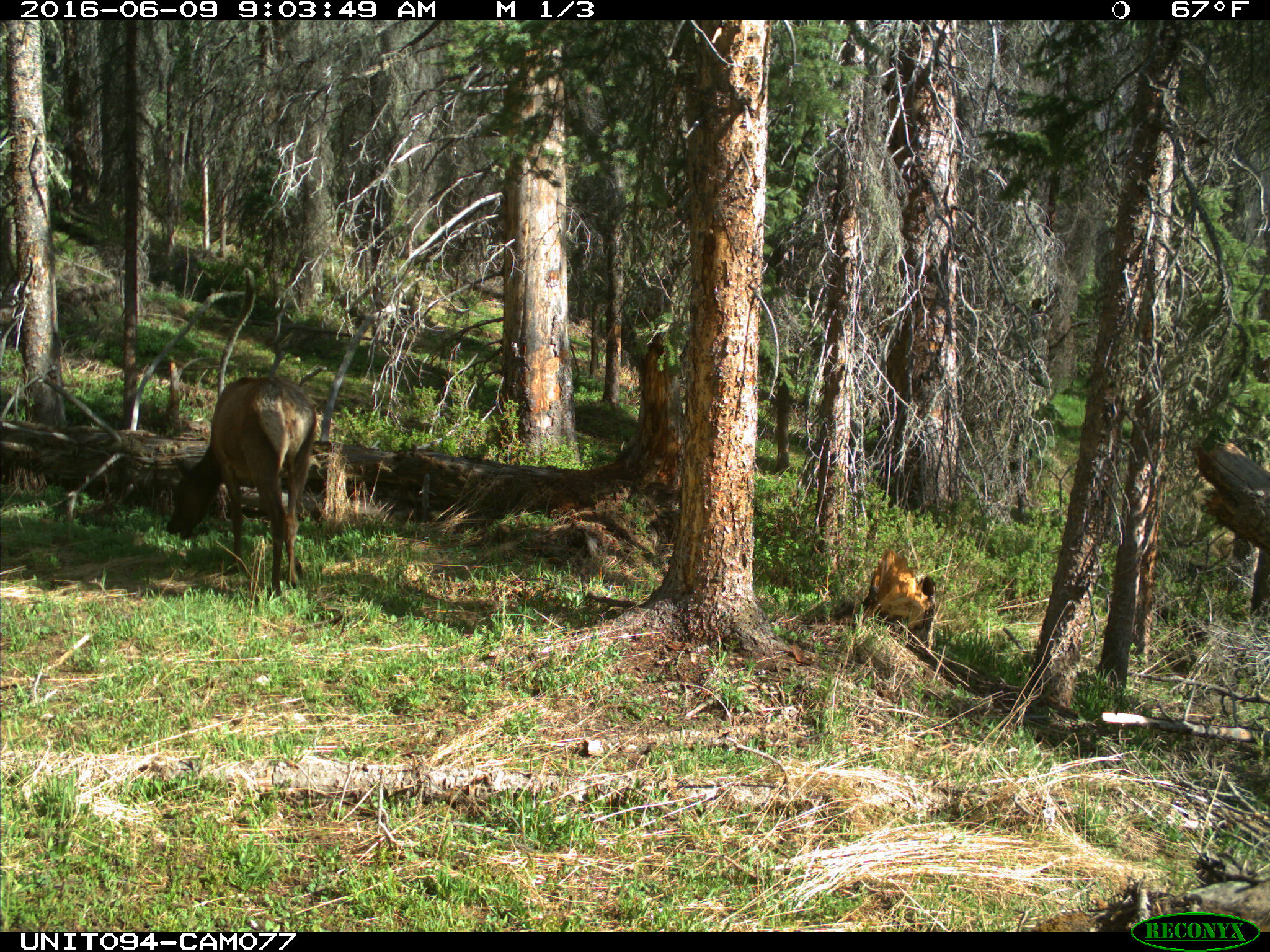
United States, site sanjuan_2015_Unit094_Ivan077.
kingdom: Animalia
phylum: Chordata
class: Mammalia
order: Artiodactyla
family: Cervidae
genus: Cervus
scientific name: Cervus elaphus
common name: red deer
Cervus elaphus (red deer).